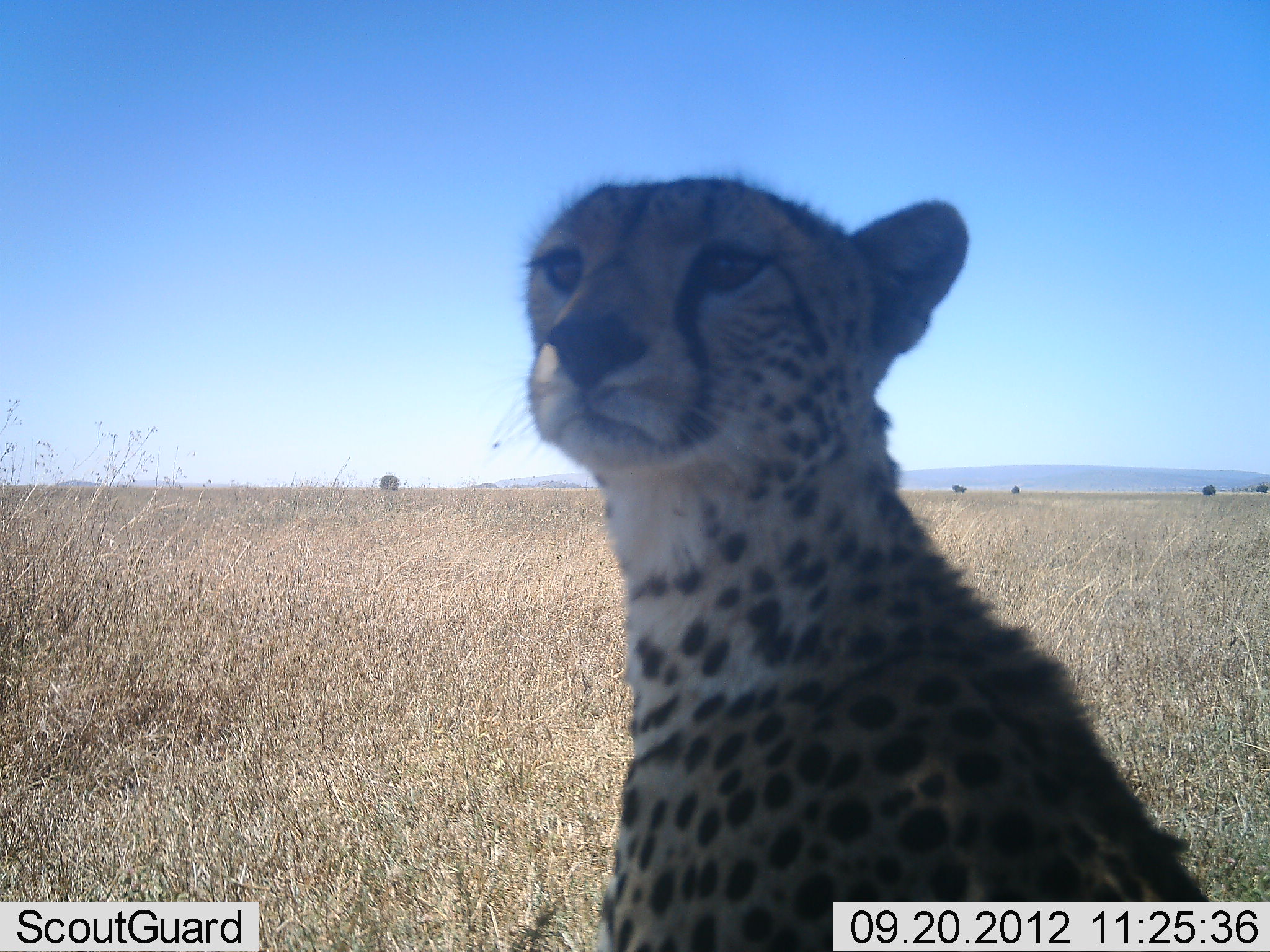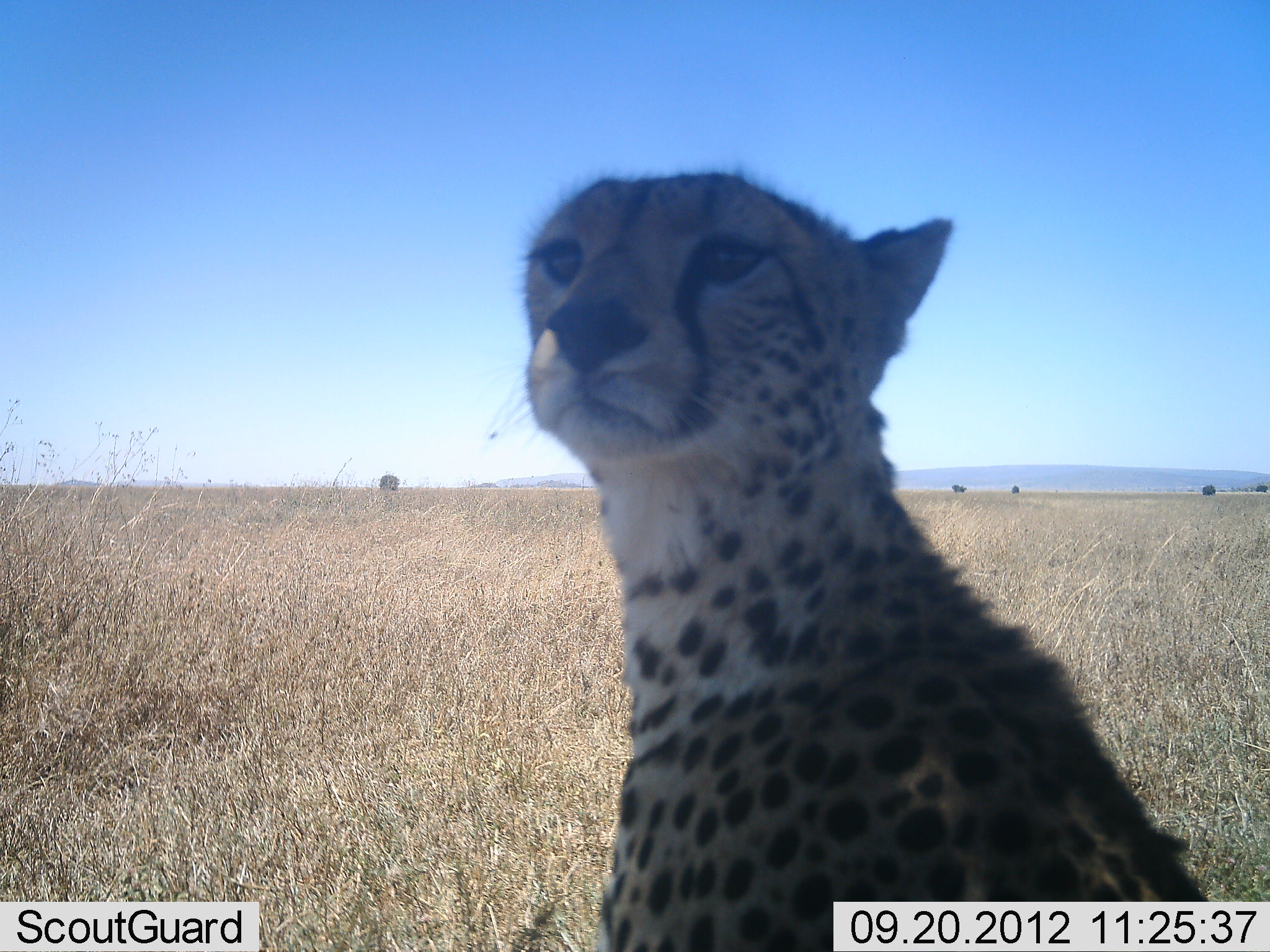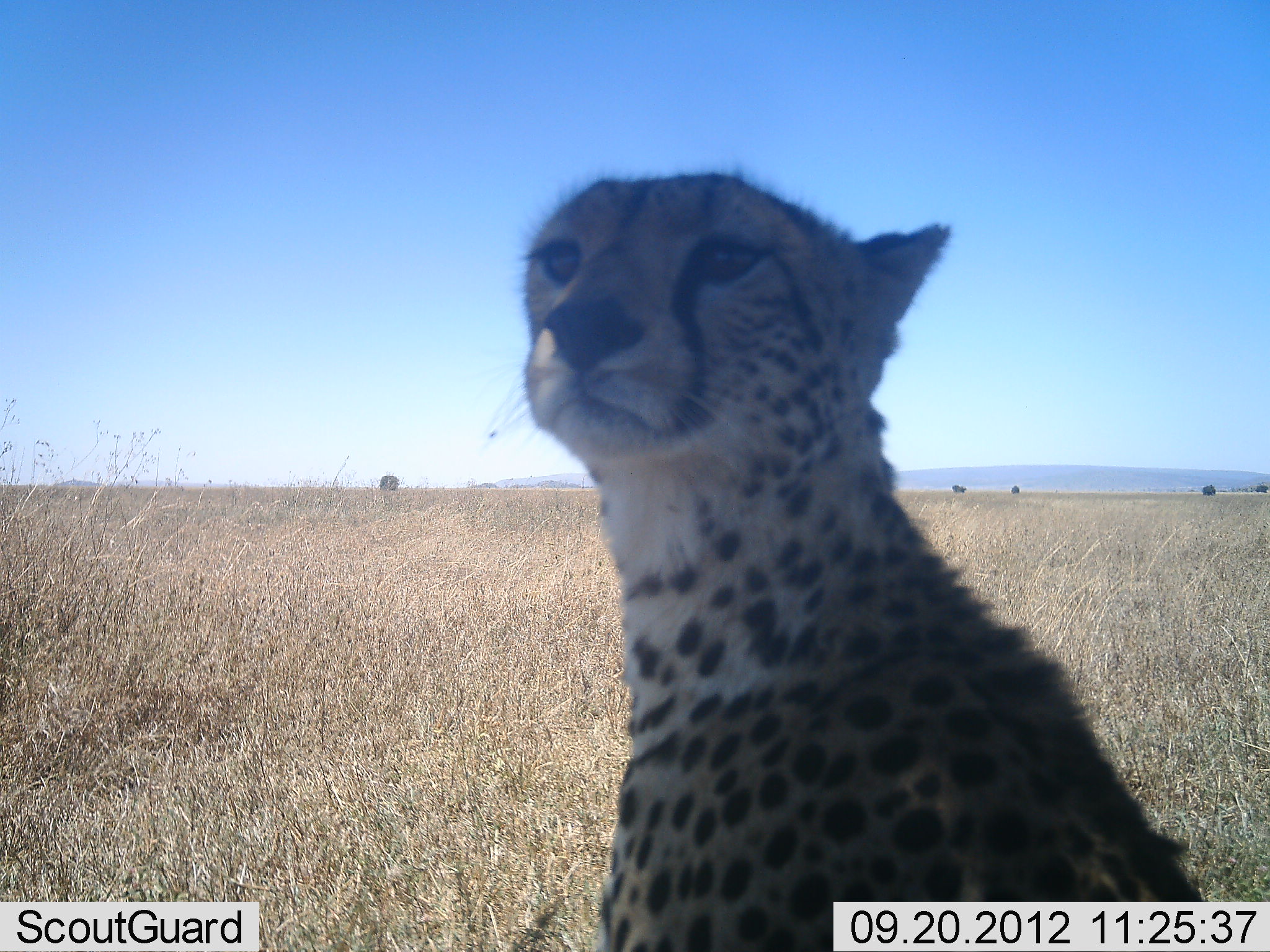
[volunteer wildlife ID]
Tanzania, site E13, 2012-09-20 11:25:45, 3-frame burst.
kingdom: Animalia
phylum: Chordata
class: Mammalia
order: Carnivora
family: Felidae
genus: Acinonyx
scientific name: Acinonyx jubatus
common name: cheetah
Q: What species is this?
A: Cheetah (Acinonyx jubatus).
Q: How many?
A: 1.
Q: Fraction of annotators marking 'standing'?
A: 30%.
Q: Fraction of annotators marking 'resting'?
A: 70%.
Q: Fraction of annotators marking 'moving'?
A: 0%.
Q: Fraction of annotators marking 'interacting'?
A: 0%.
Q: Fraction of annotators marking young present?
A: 0%.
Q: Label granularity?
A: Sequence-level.